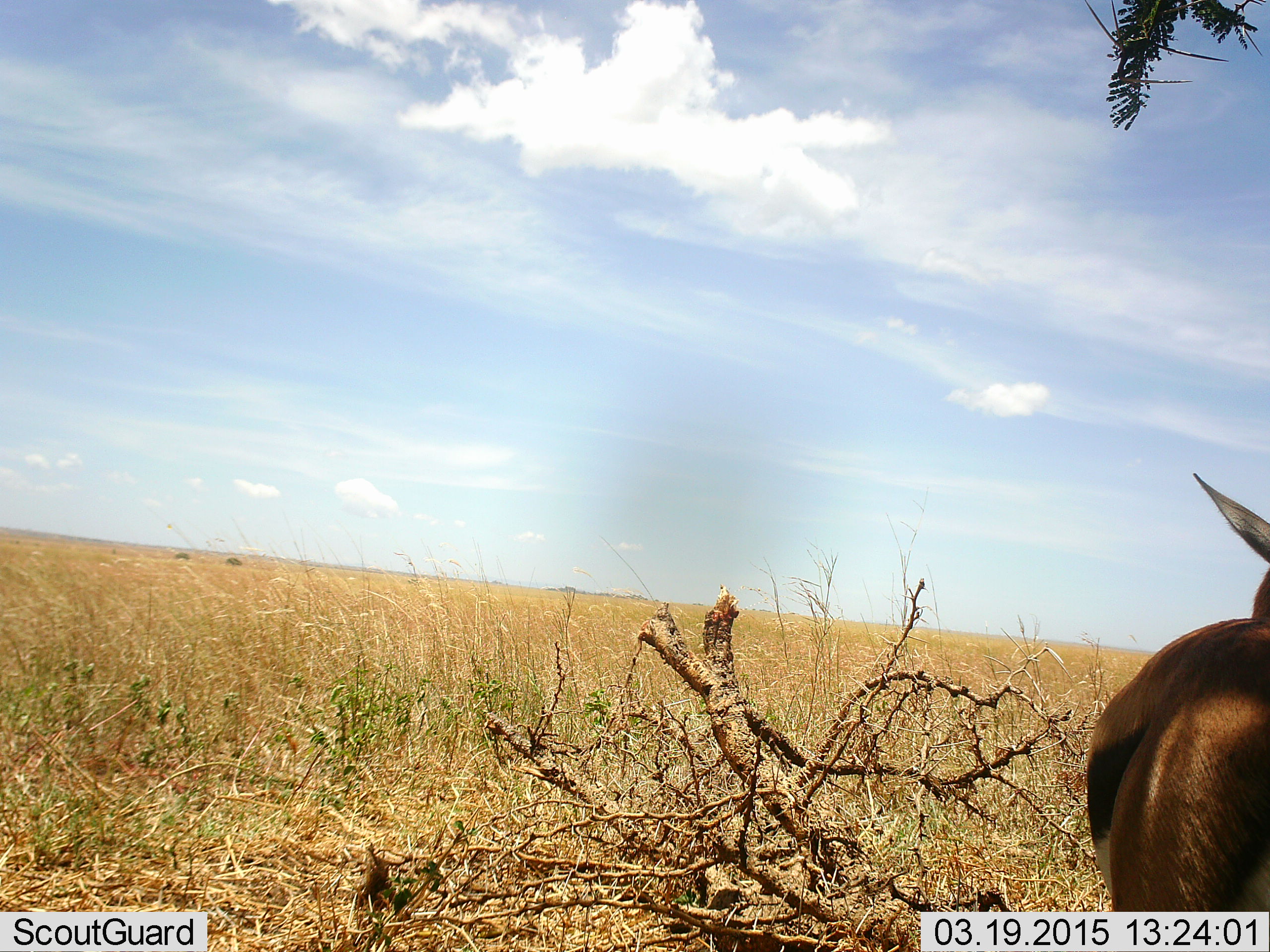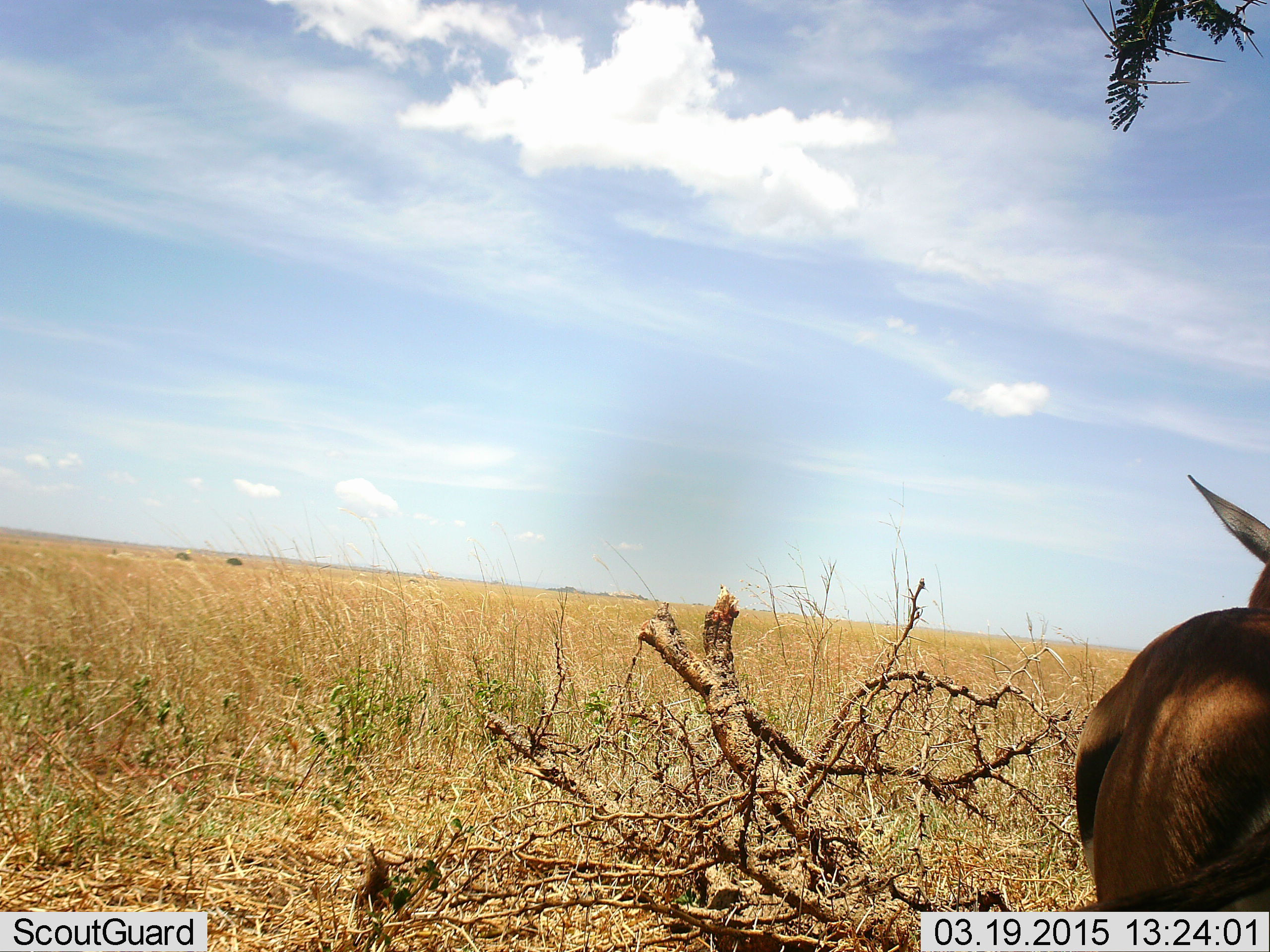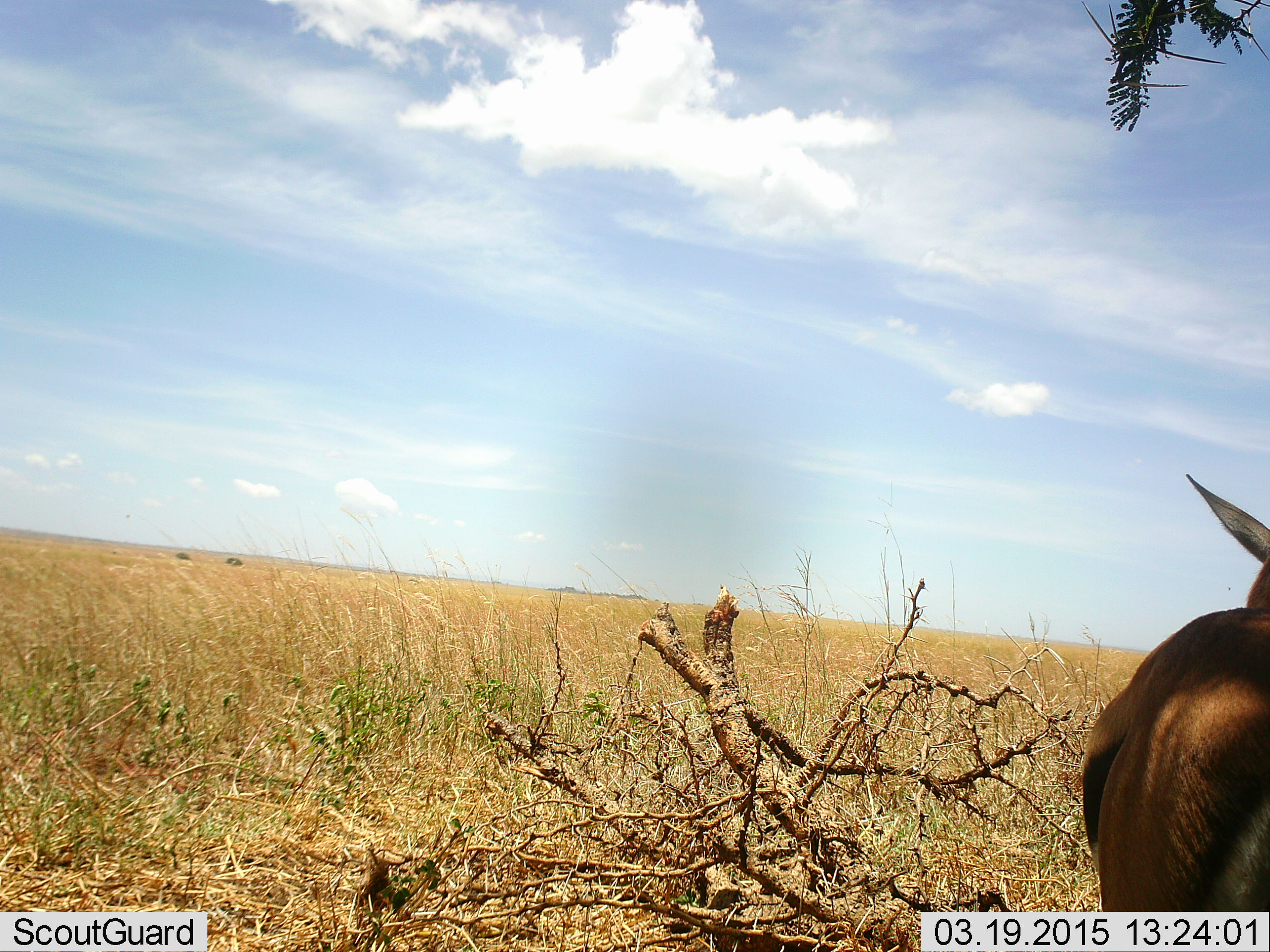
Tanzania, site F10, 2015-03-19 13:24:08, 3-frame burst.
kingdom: Animalia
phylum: Chordata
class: Mammalia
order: Artiodactyla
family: Bovidae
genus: Eudorcas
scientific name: Eudorcas thomsonii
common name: thomson's gazelle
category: gazellethomsons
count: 1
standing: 90%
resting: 10%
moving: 0%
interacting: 0%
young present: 0%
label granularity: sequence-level